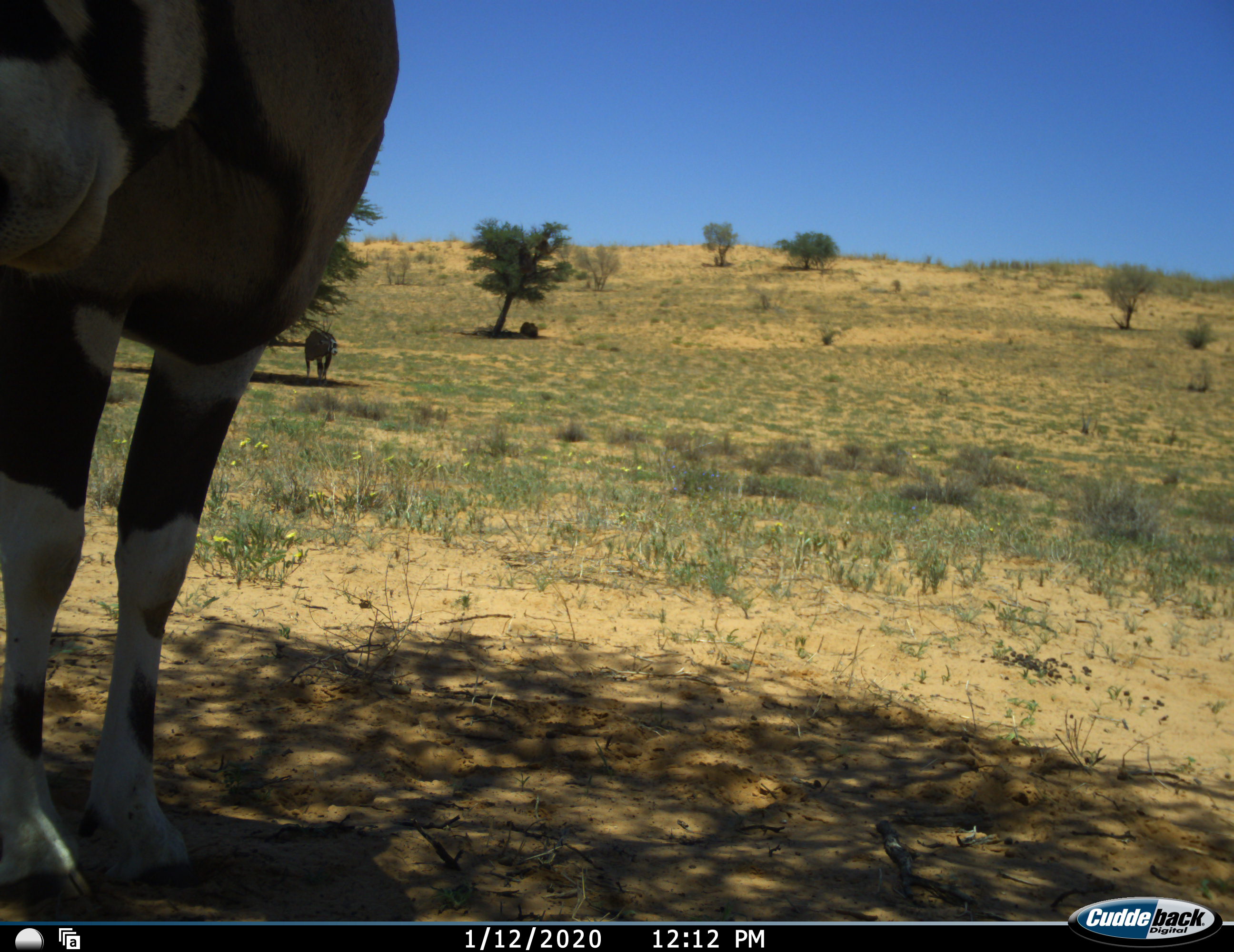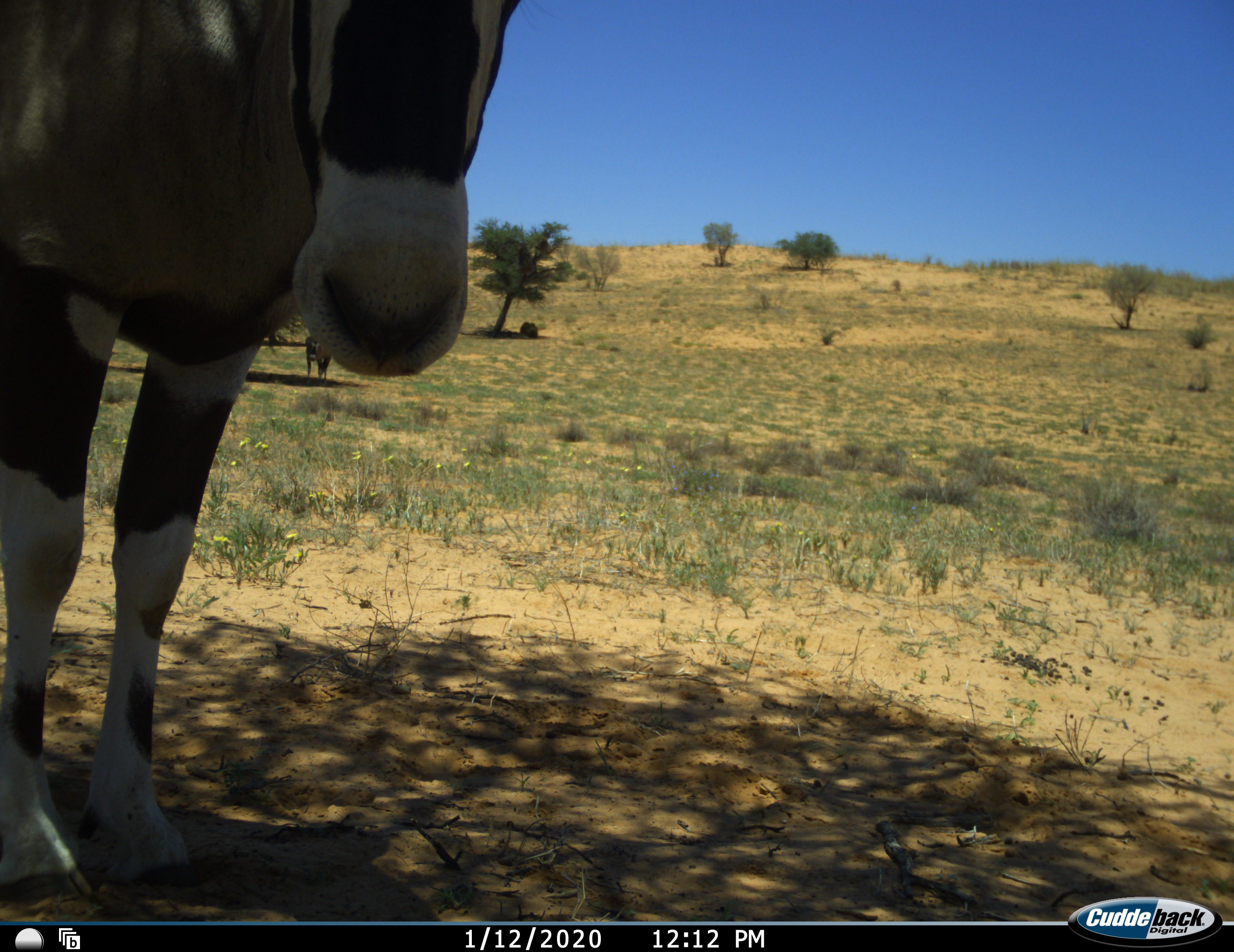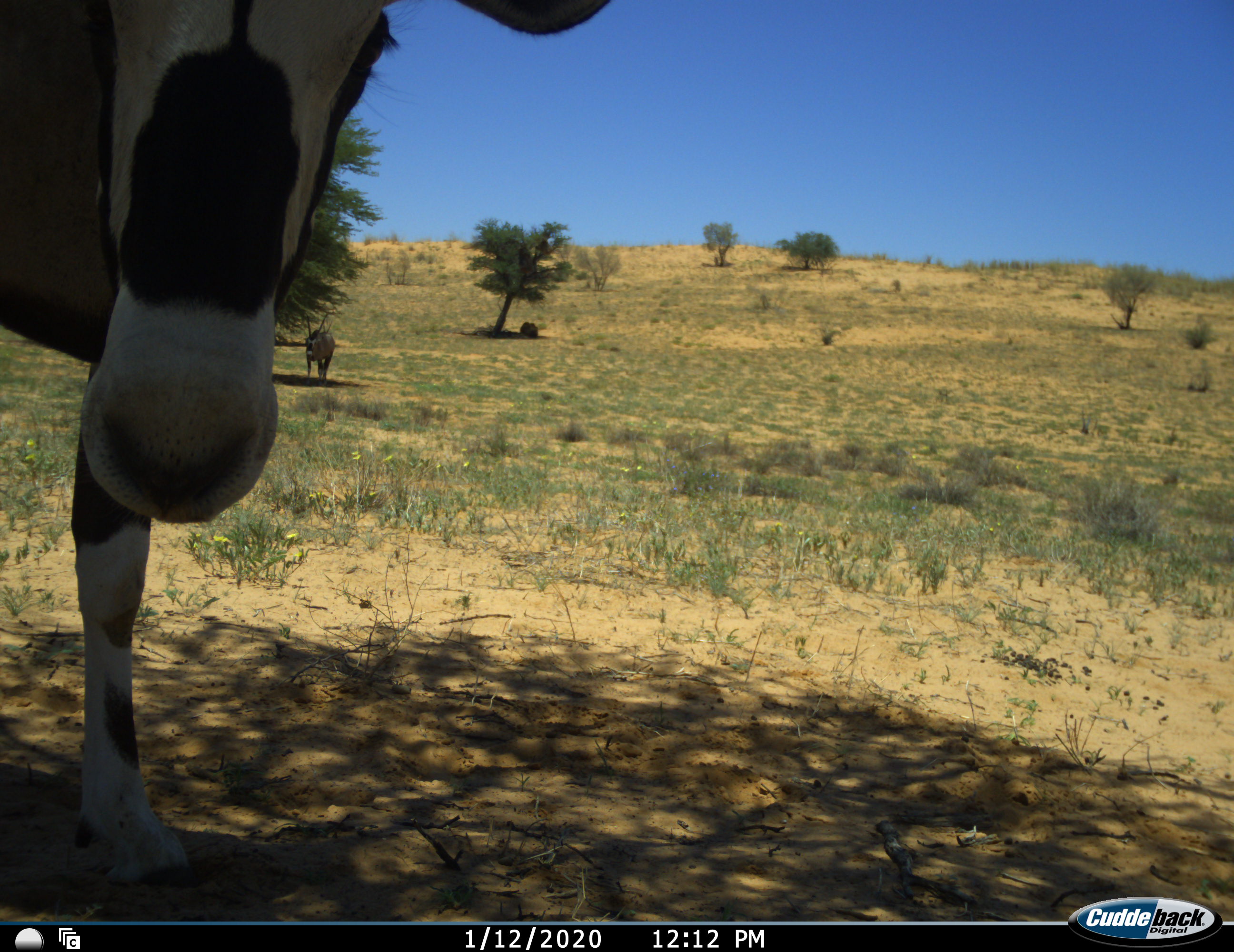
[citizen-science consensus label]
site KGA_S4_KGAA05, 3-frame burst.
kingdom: Animalia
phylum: Chordata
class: Mammalia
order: Artiodactyla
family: Bovidae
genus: Oryx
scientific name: Oryx gazella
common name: gemsbok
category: oryx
Oryx (gemsbok) (Oryx gazella), count 2. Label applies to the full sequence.